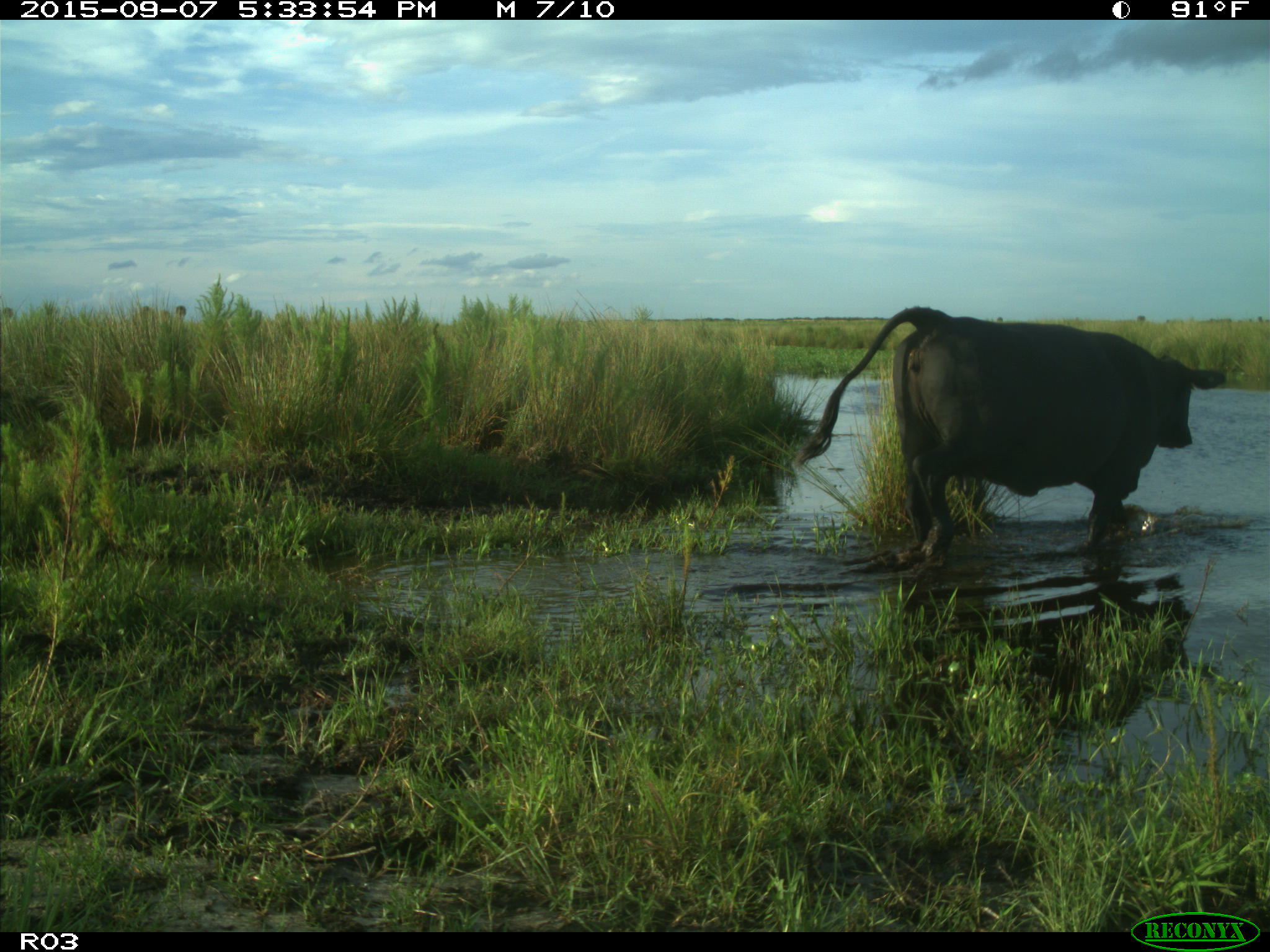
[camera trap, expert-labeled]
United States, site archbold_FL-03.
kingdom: Animalia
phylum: Chordata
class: Mammalia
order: Artiodactyla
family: Bovidae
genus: Bos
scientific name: Bos taurus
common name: domestic cow